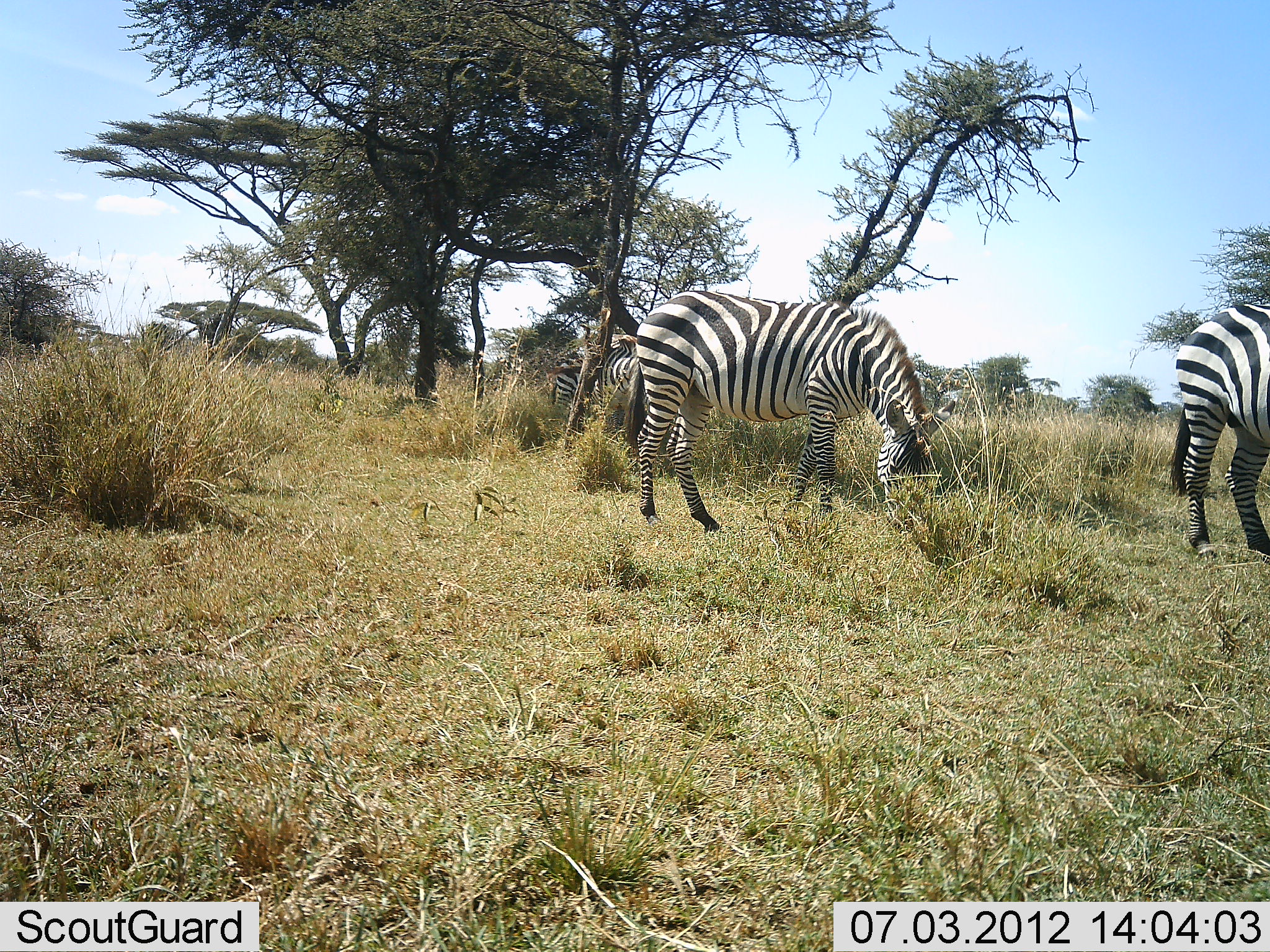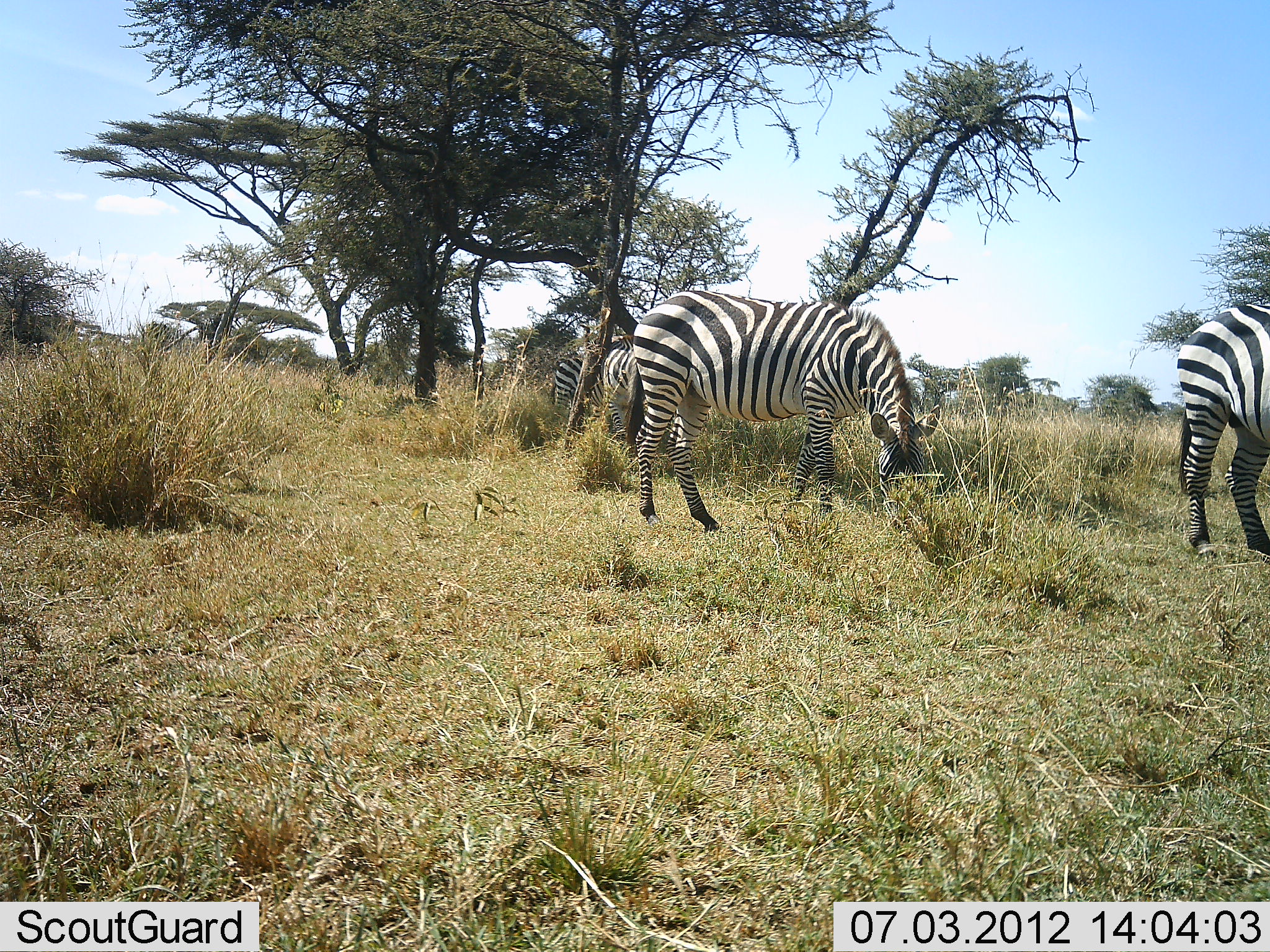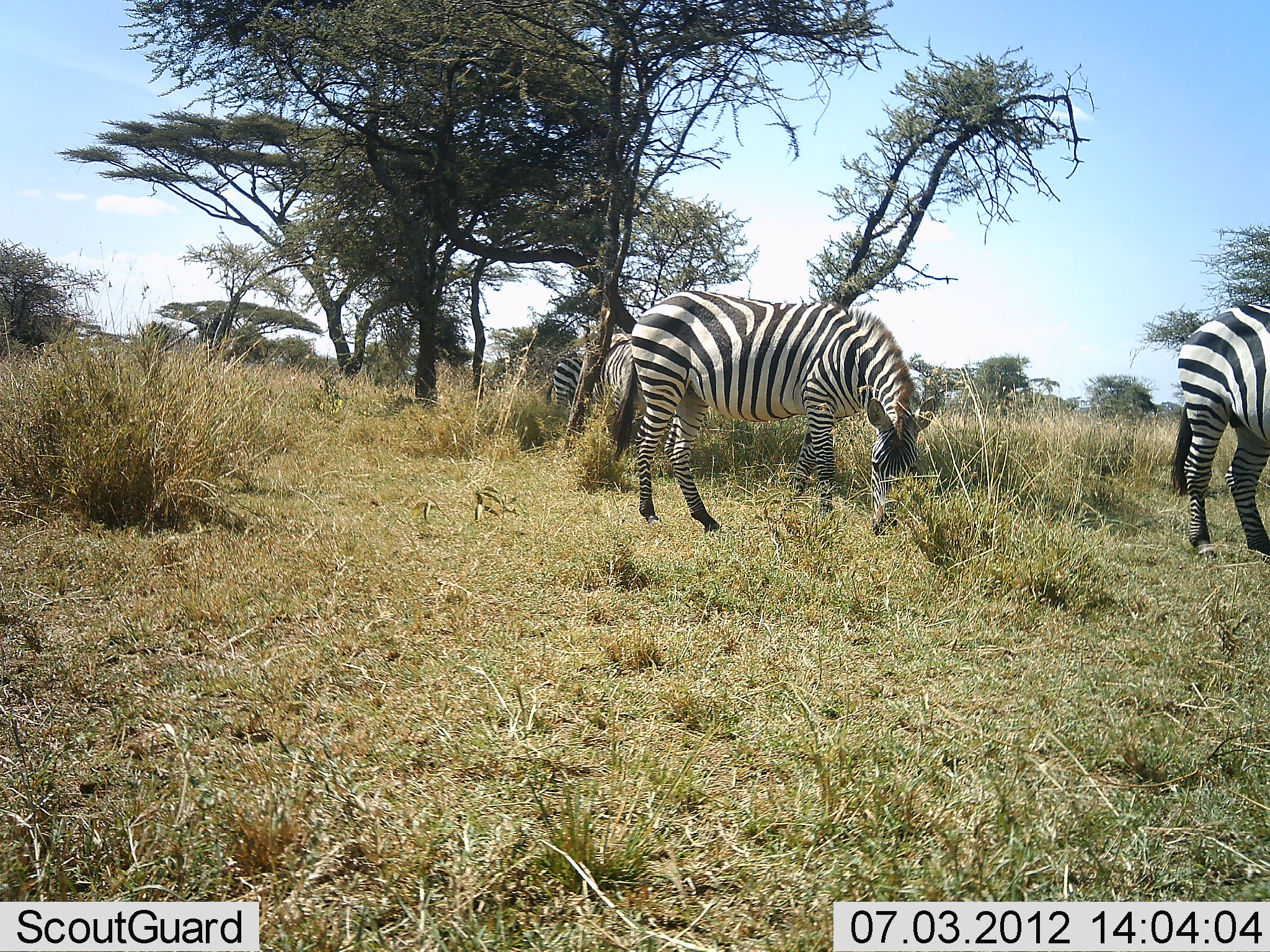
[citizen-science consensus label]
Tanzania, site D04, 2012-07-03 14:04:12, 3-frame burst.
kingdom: Animalia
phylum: Chordata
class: Mammalia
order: Perissodactyla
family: Equidae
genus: Equus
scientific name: Equus quagga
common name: plains zebra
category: zebra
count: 4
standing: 20%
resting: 0%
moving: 10%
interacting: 0%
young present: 0%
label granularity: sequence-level